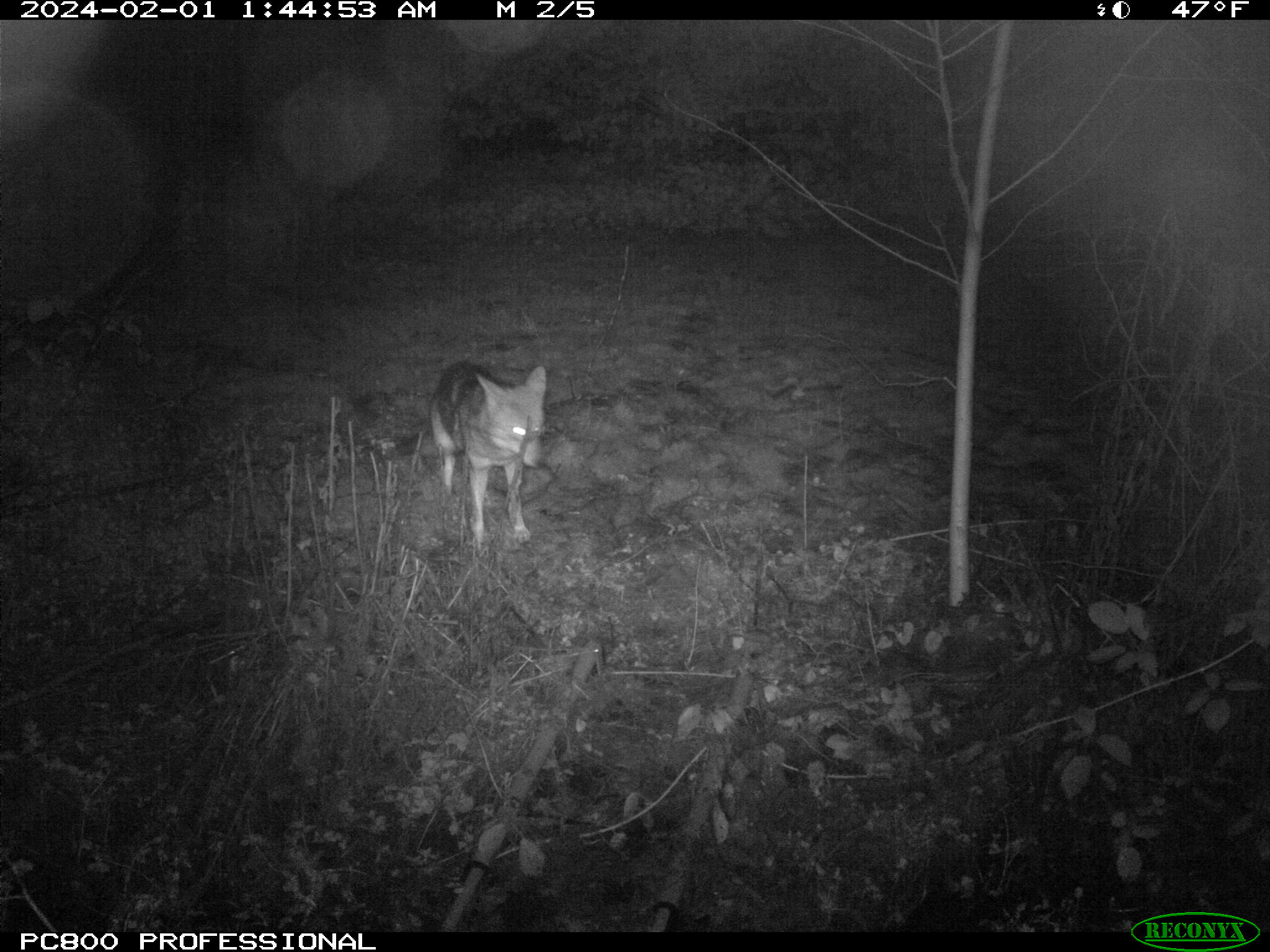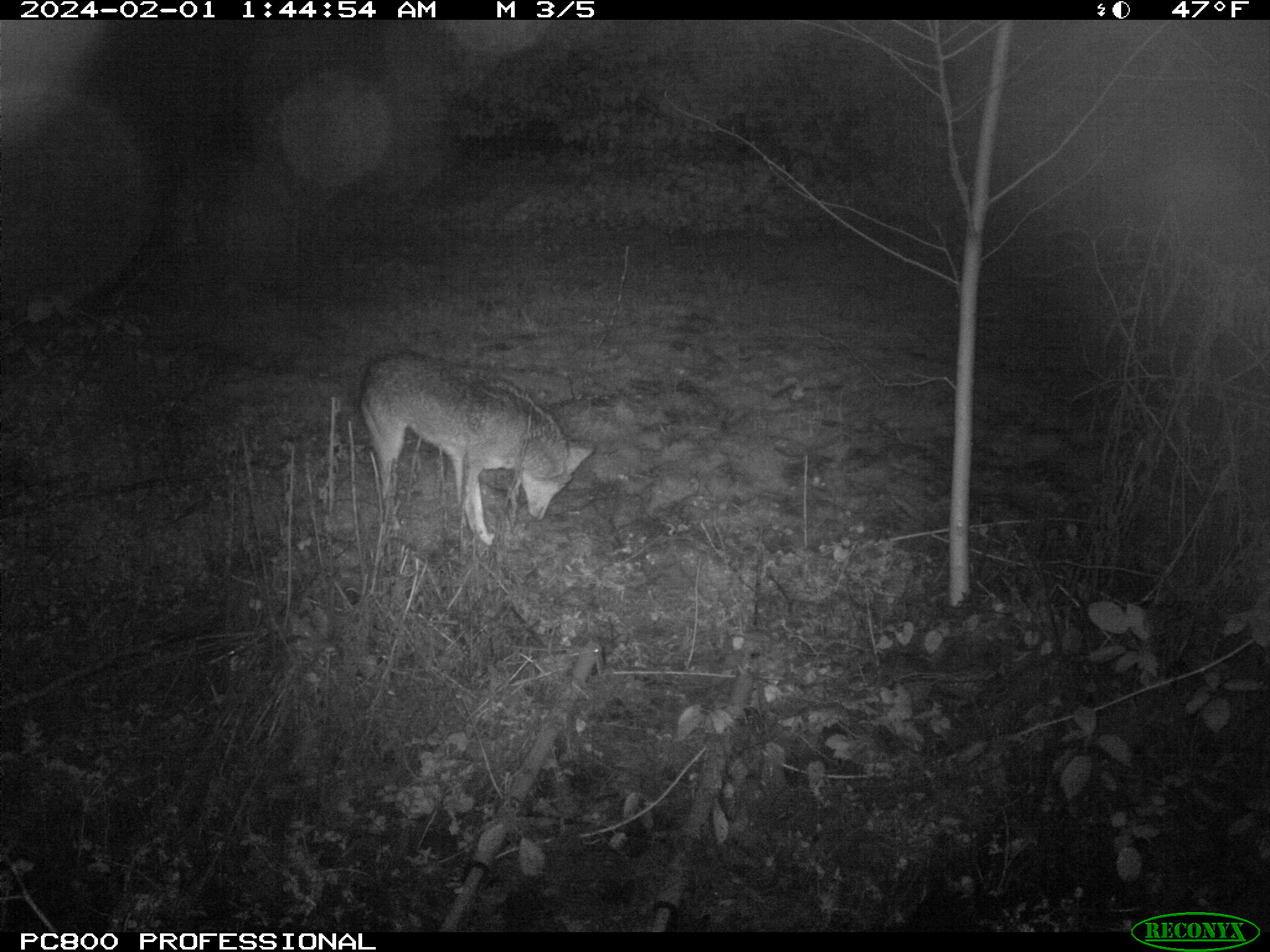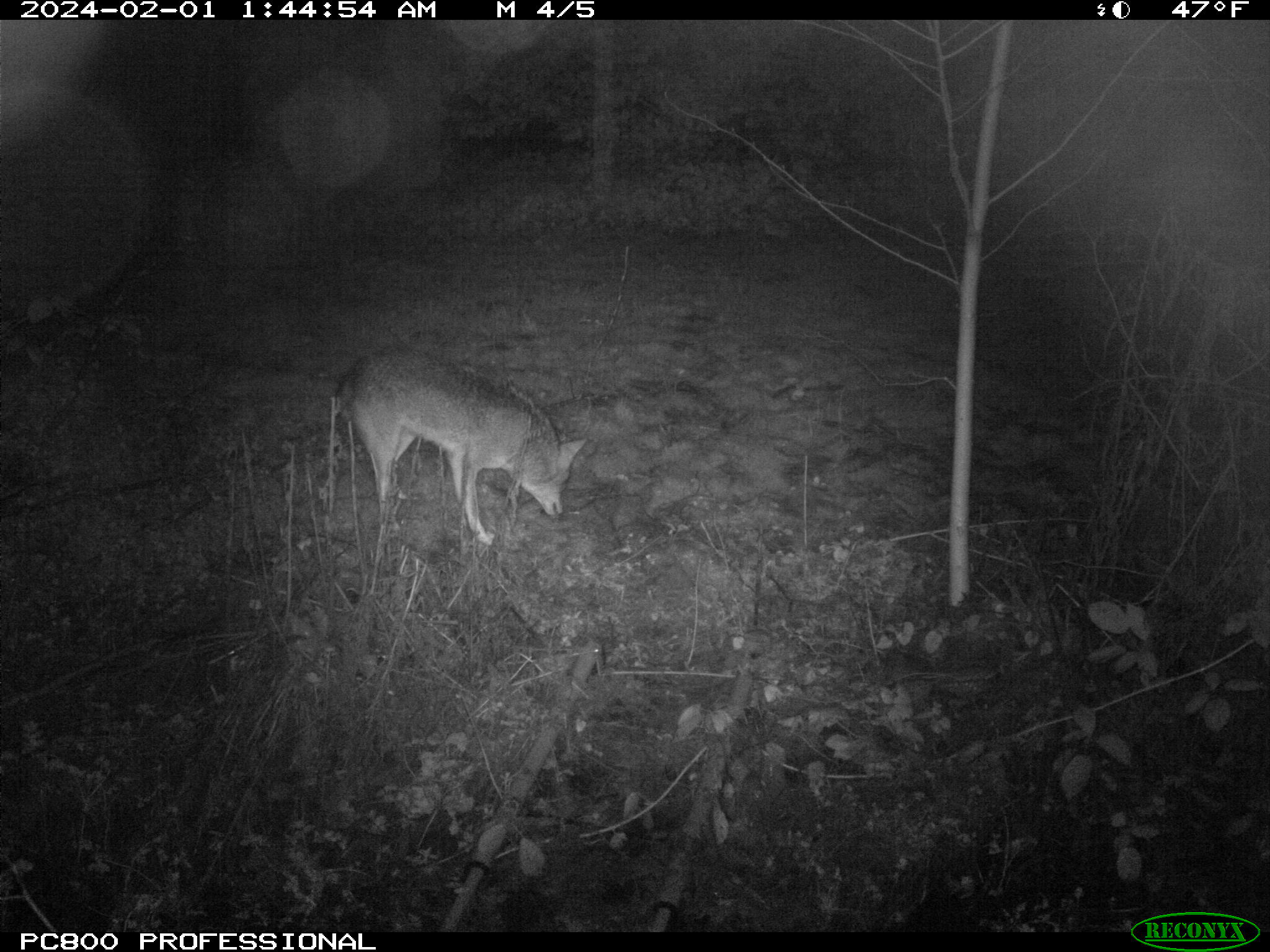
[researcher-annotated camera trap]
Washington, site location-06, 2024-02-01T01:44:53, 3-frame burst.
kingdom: Animalia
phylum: Chordata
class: Mammalia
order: Carnivora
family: Canidae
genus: Canis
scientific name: Canis latrans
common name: coyote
Coyote (Canis latrans).